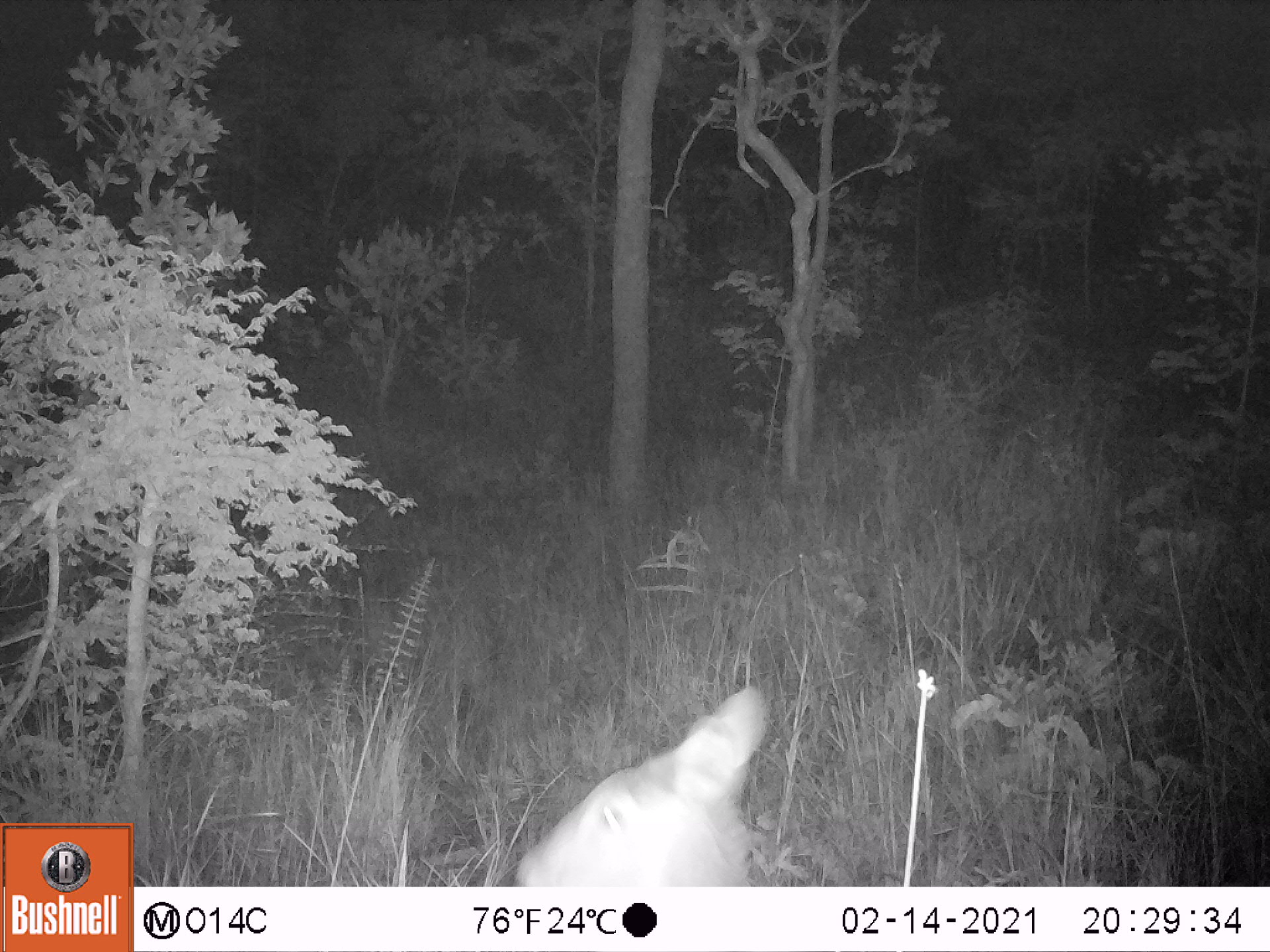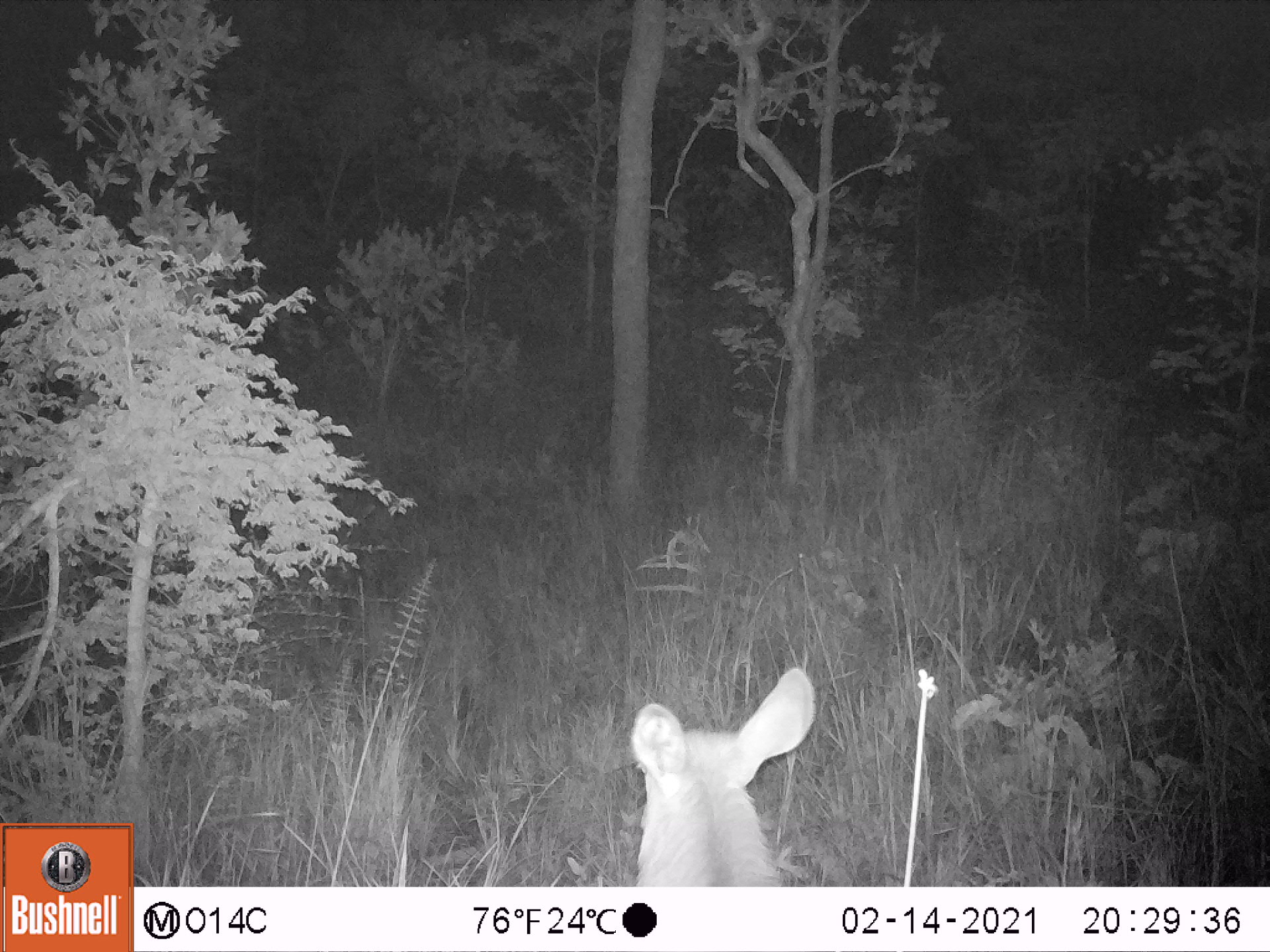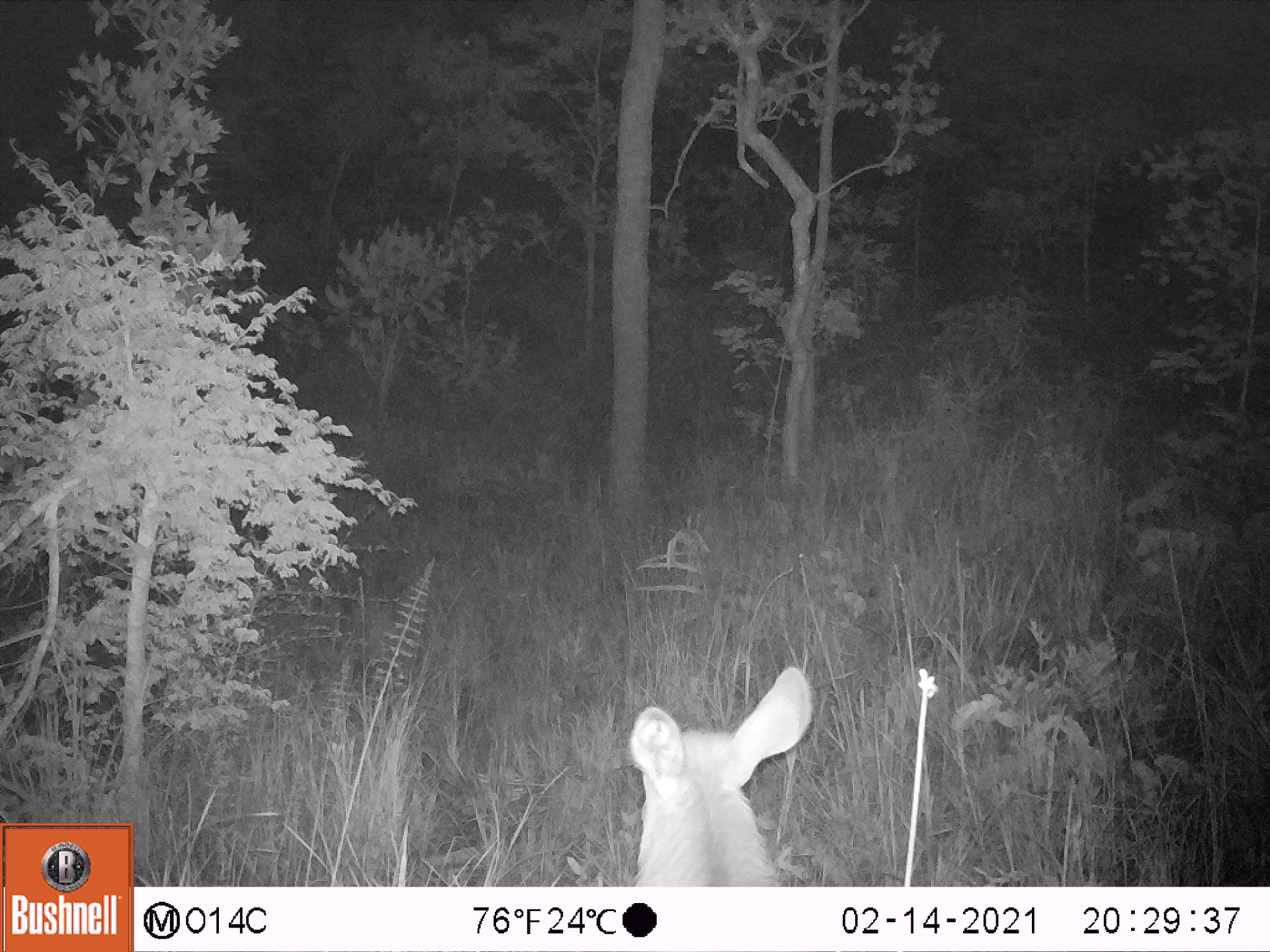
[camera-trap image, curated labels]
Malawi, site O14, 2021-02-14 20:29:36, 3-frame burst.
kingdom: Animalia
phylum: Chordata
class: Mammalia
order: Artiodactyla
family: Bovidae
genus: Kobus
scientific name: Kobus ellipsiprymnus ellipsiprymnus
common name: common waterbuck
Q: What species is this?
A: Common waterbuck (Kobus ellipsiprymnus ellipsiprymnus).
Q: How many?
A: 1.